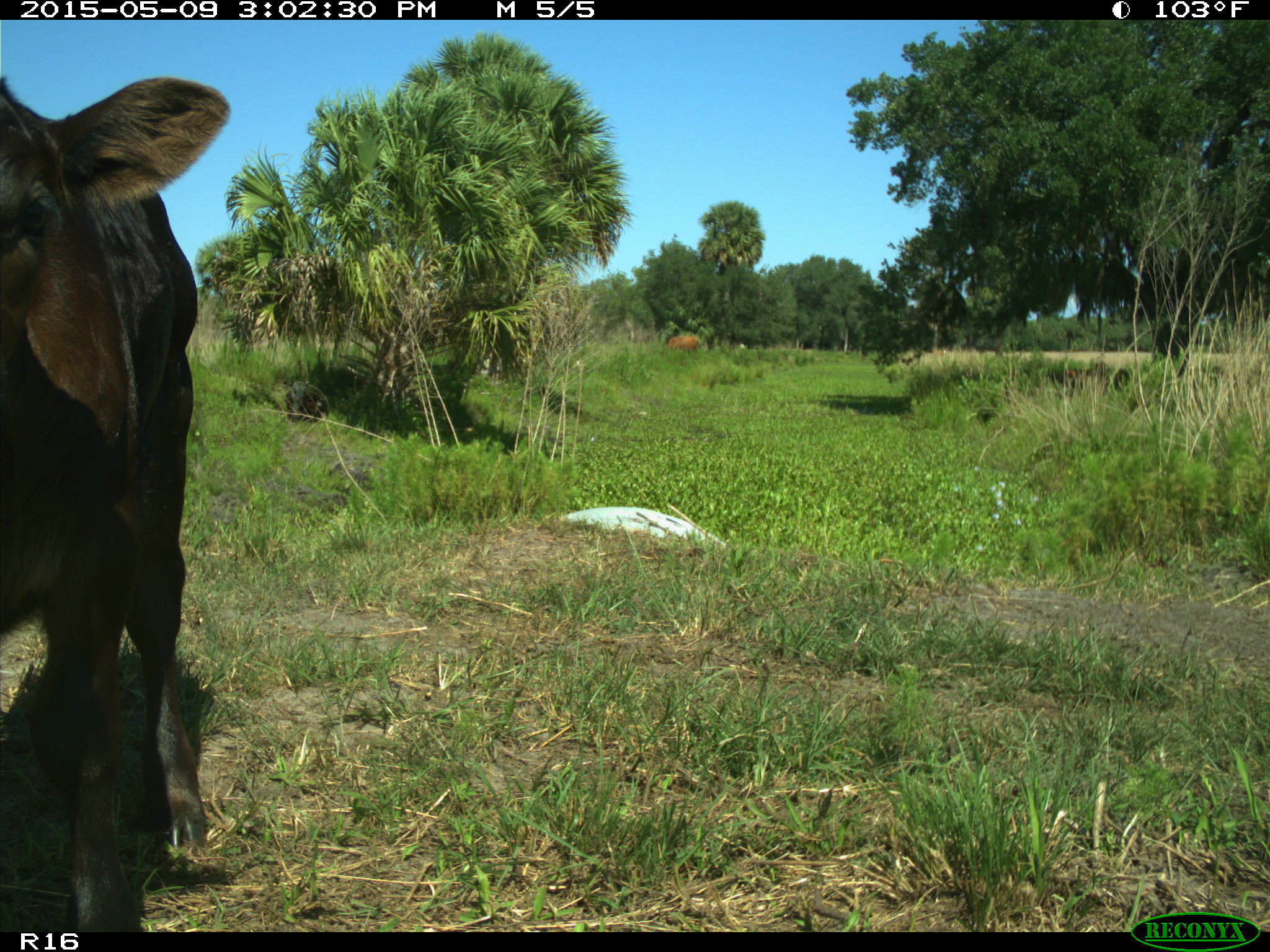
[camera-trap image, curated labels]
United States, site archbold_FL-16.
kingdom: Animalia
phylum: Chordata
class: Mammalia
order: Artiodactyla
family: Bovidae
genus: Bos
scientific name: Bos taurus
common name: domestic cow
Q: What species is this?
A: Bos taurus (domestic cow).